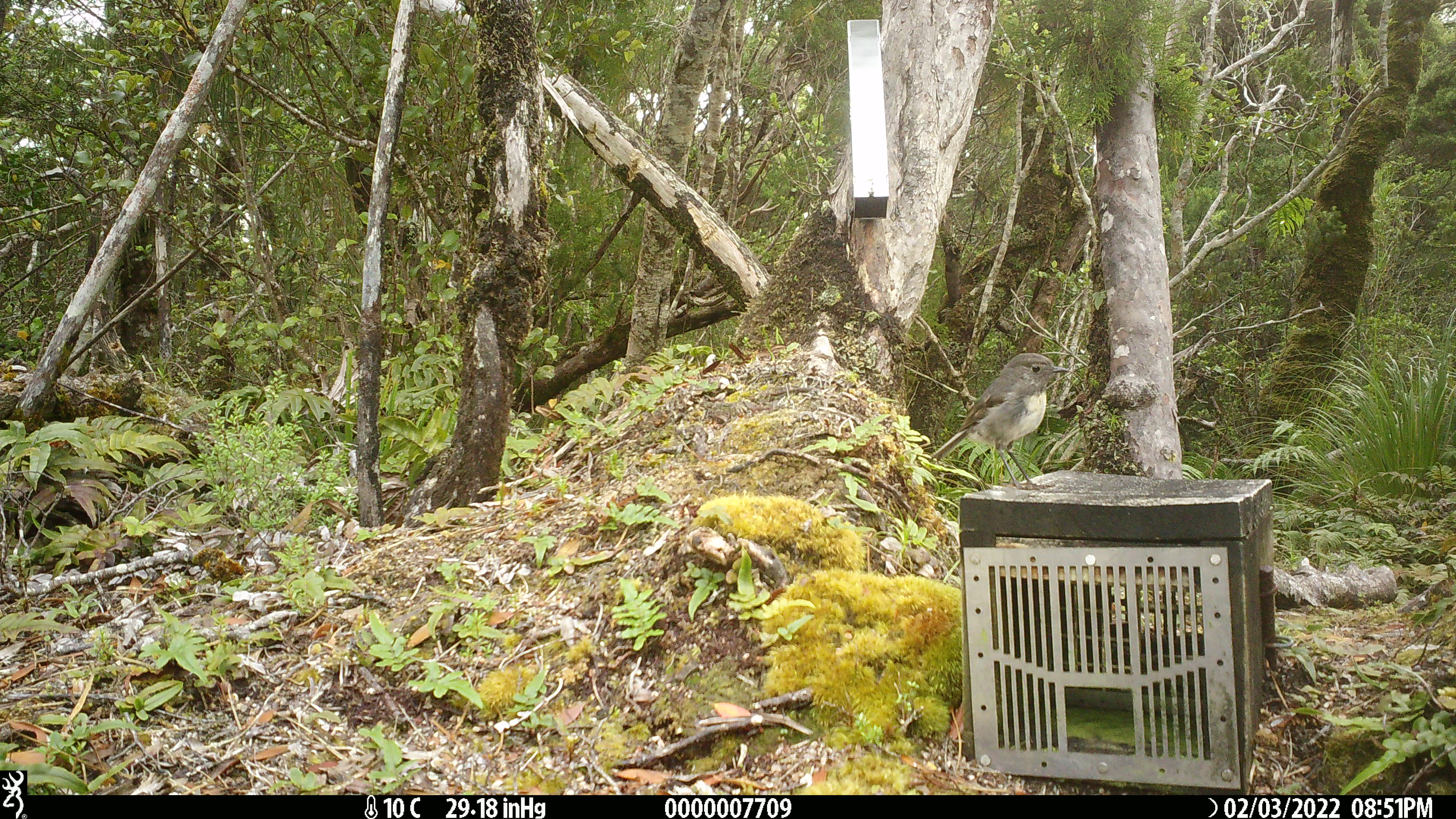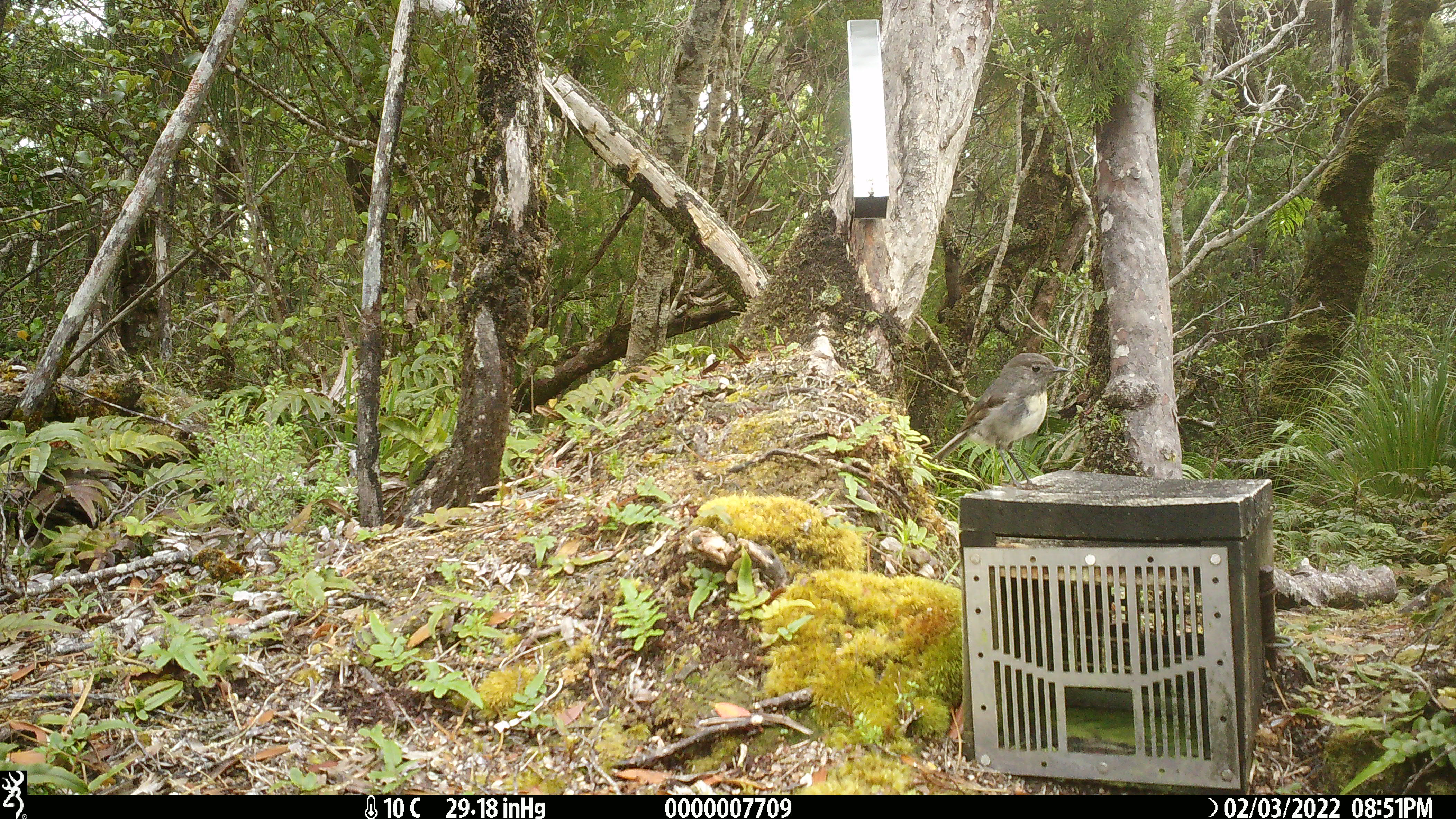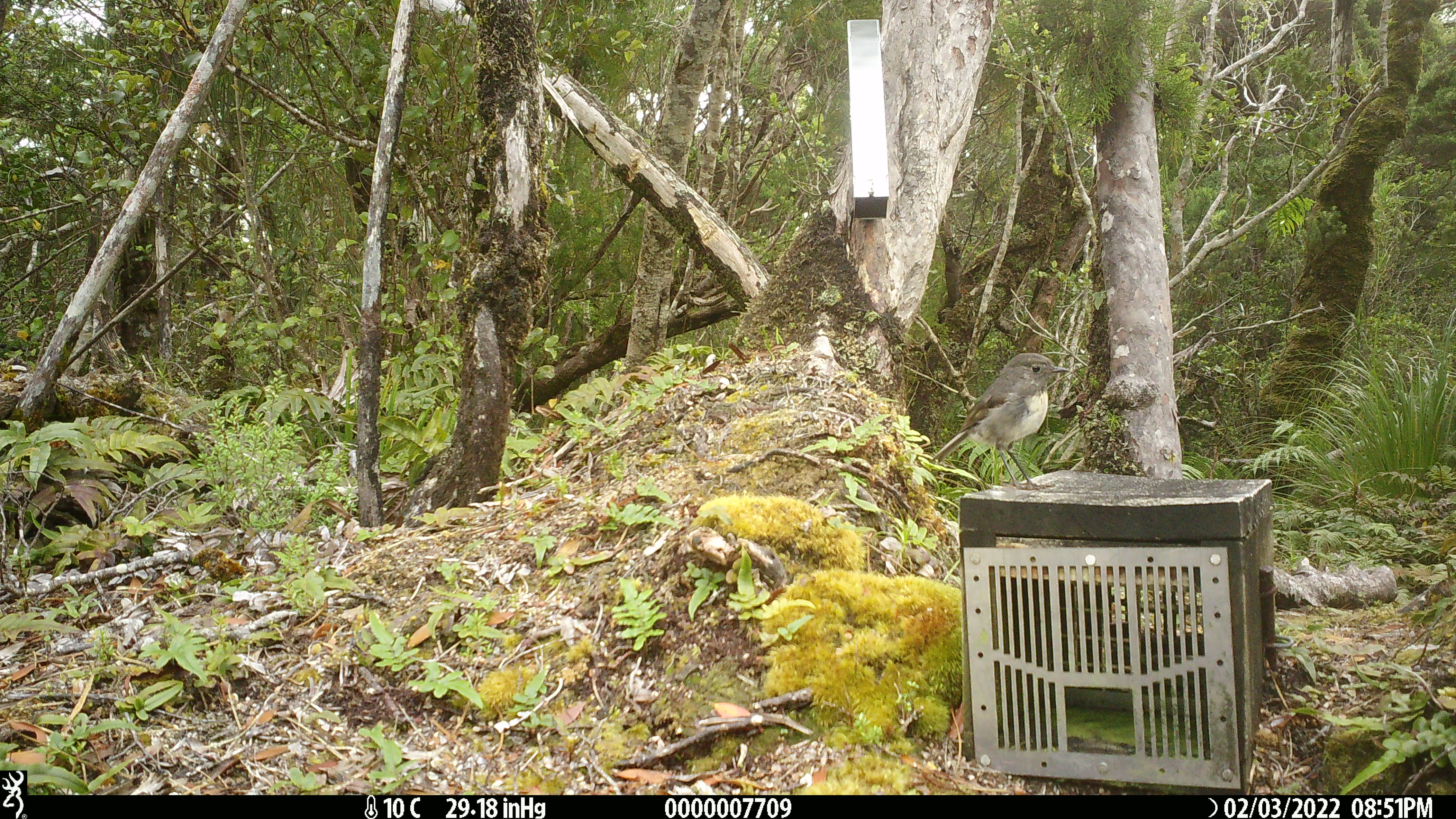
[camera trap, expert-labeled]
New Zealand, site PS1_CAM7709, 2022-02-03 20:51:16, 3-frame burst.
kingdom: Animalia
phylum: Chordata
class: Aves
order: Passeriformes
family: Petroicidae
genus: Petroica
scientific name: Petroica australis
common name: new zealand robin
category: robin